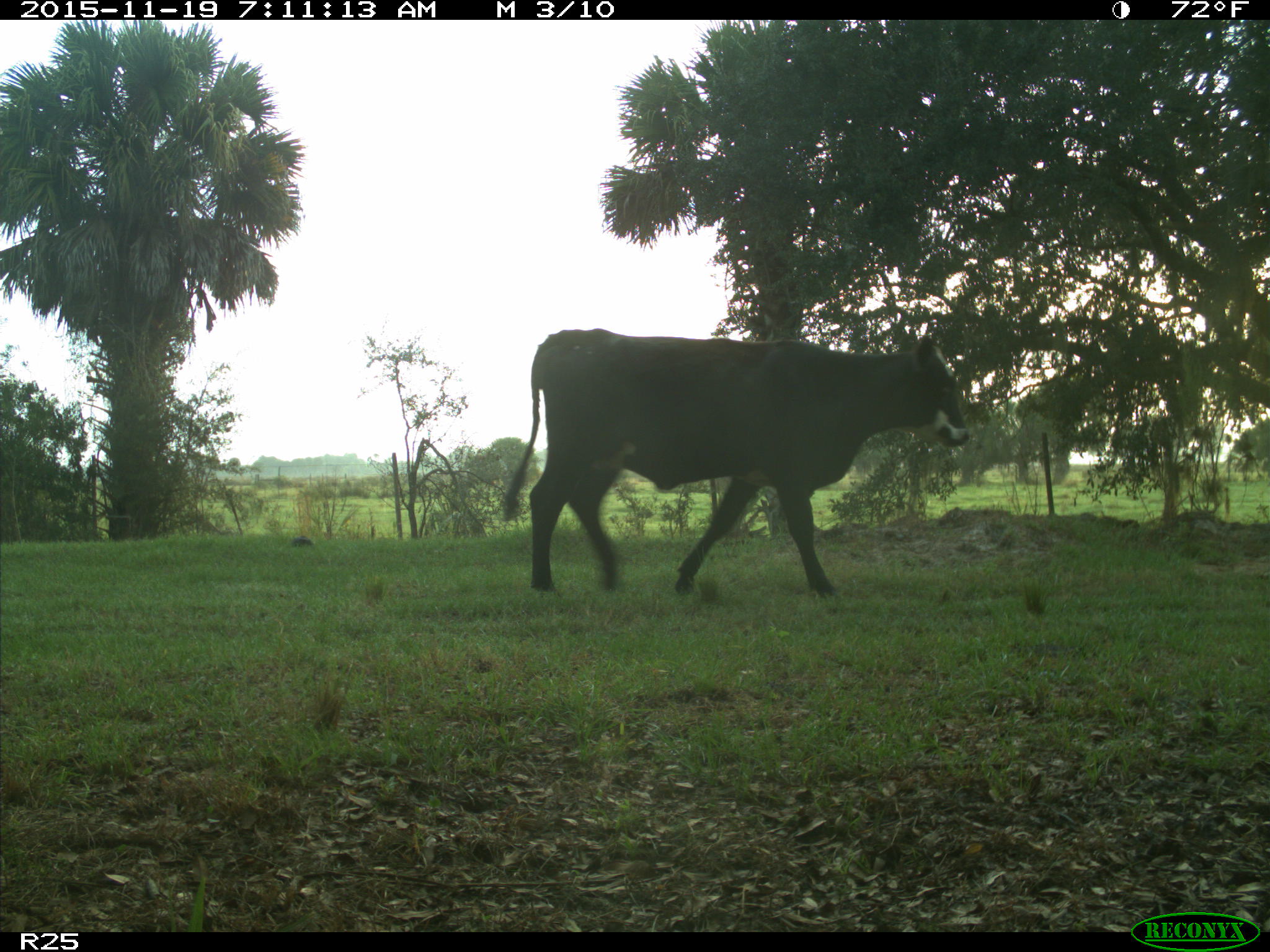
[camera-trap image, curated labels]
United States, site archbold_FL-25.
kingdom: Animalia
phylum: Chordata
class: Mammalia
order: Artiodactyla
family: Bovidae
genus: Bos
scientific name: Bos taurus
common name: domestic cow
Bos taurus (domestic cow).